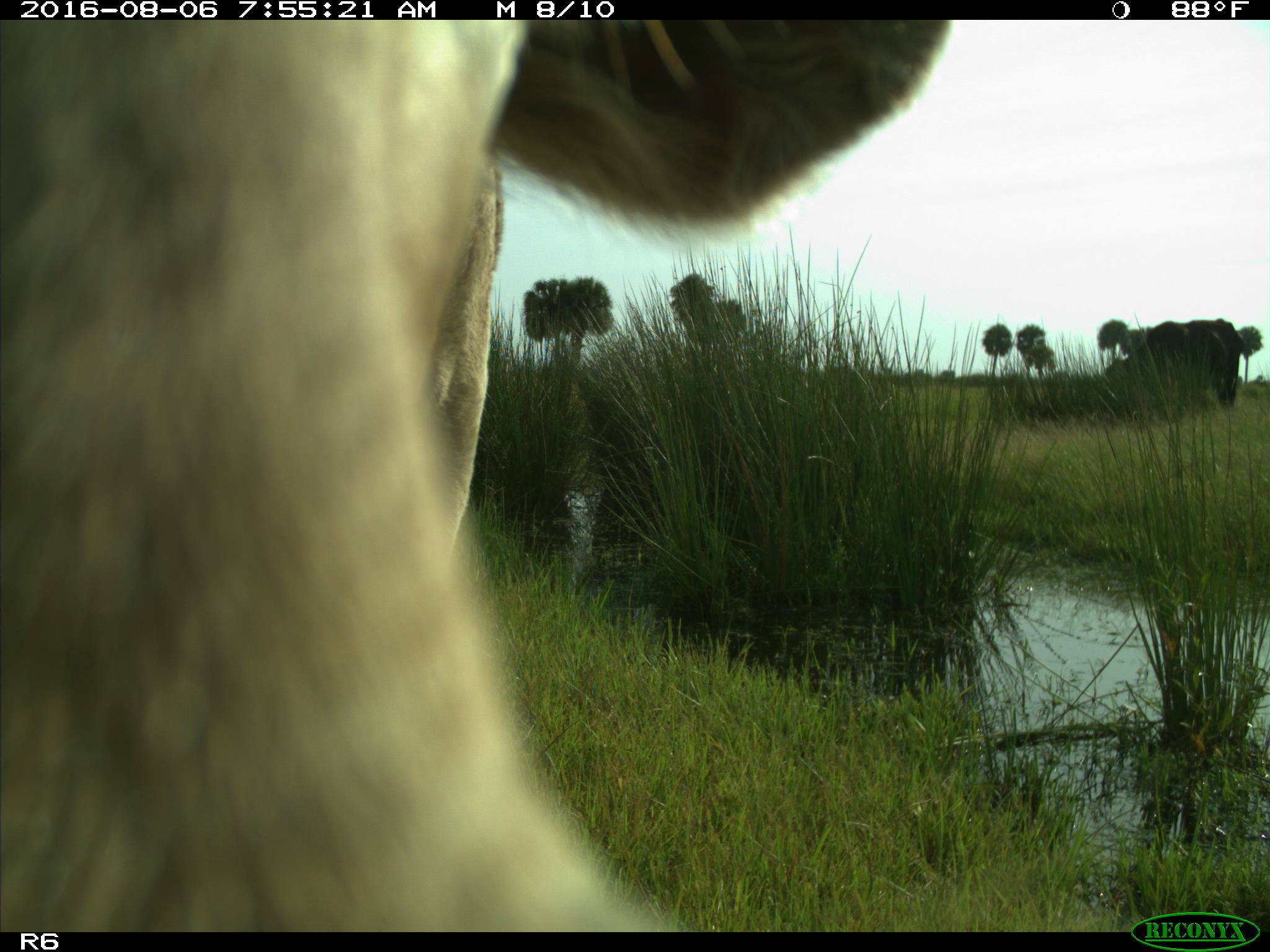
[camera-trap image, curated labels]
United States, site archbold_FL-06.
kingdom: Animalia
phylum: Chordata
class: Mammalia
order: Artiodactyla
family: Bovidae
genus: Bos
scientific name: Bos taurus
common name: domestic cow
Bos taurus (domestic cow).